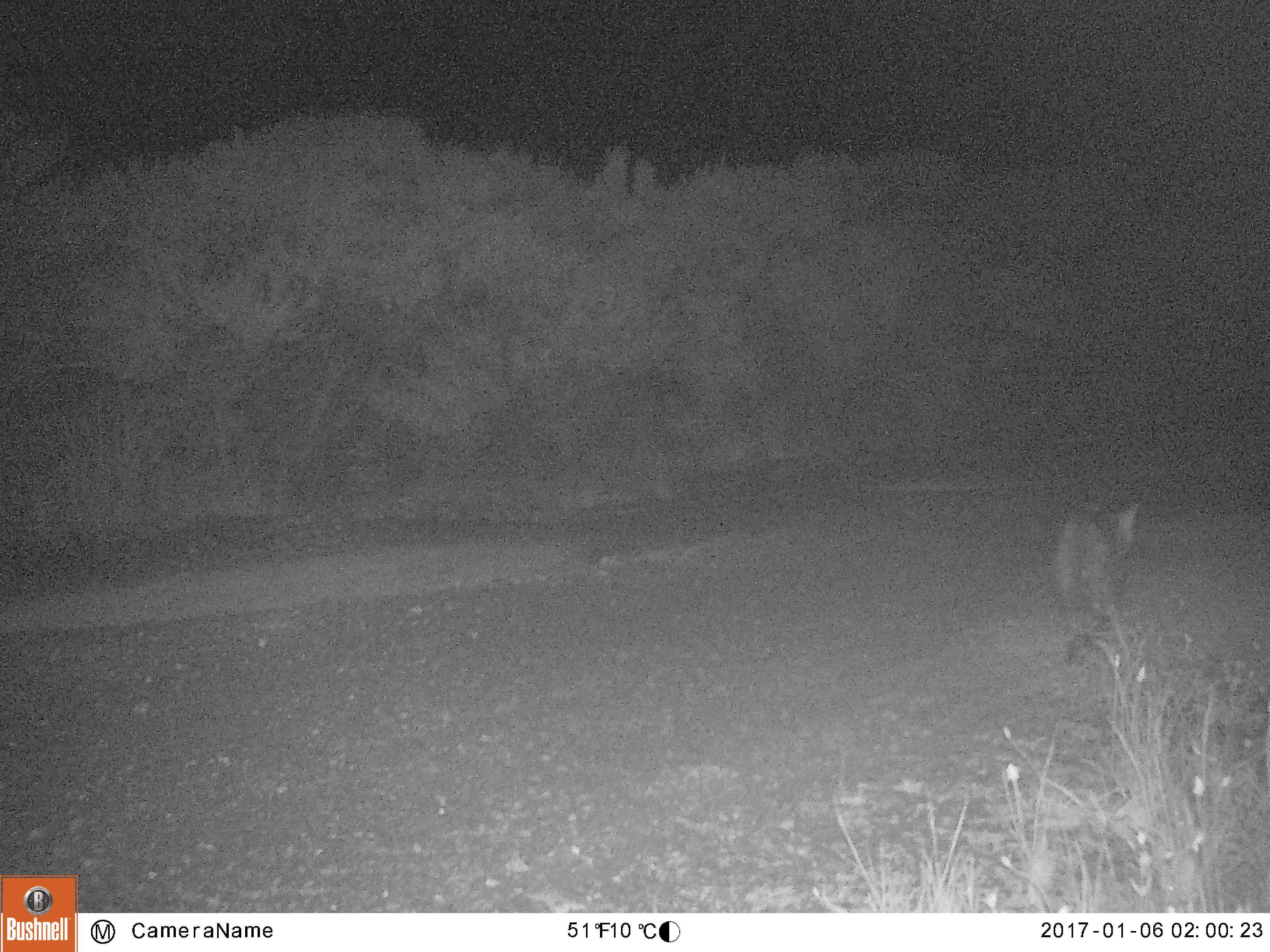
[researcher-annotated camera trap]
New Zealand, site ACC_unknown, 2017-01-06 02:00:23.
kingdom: Animalia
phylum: Chordata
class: Mammalia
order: Carnivora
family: Felidae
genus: Felis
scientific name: Felis catus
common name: domestic cat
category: cat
Cat (domestic cat) (Felis catus).